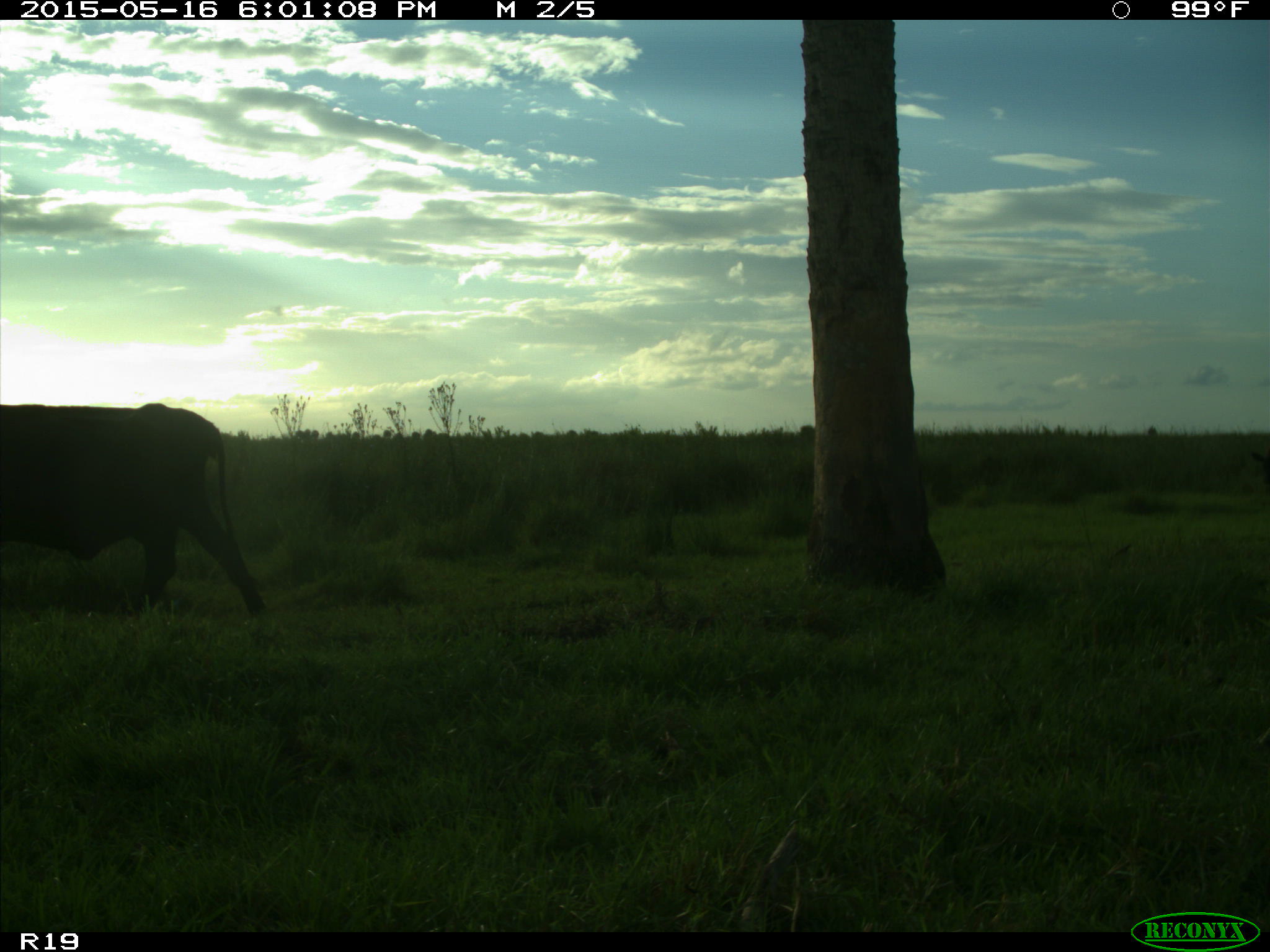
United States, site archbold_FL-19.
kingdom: Animalia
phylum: Chordata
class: Mammalia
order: Artiodactyla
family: Bovidae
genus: Bos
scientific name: Bos taurus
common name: domestic cow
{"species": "Bos taurus (domestic cow)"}